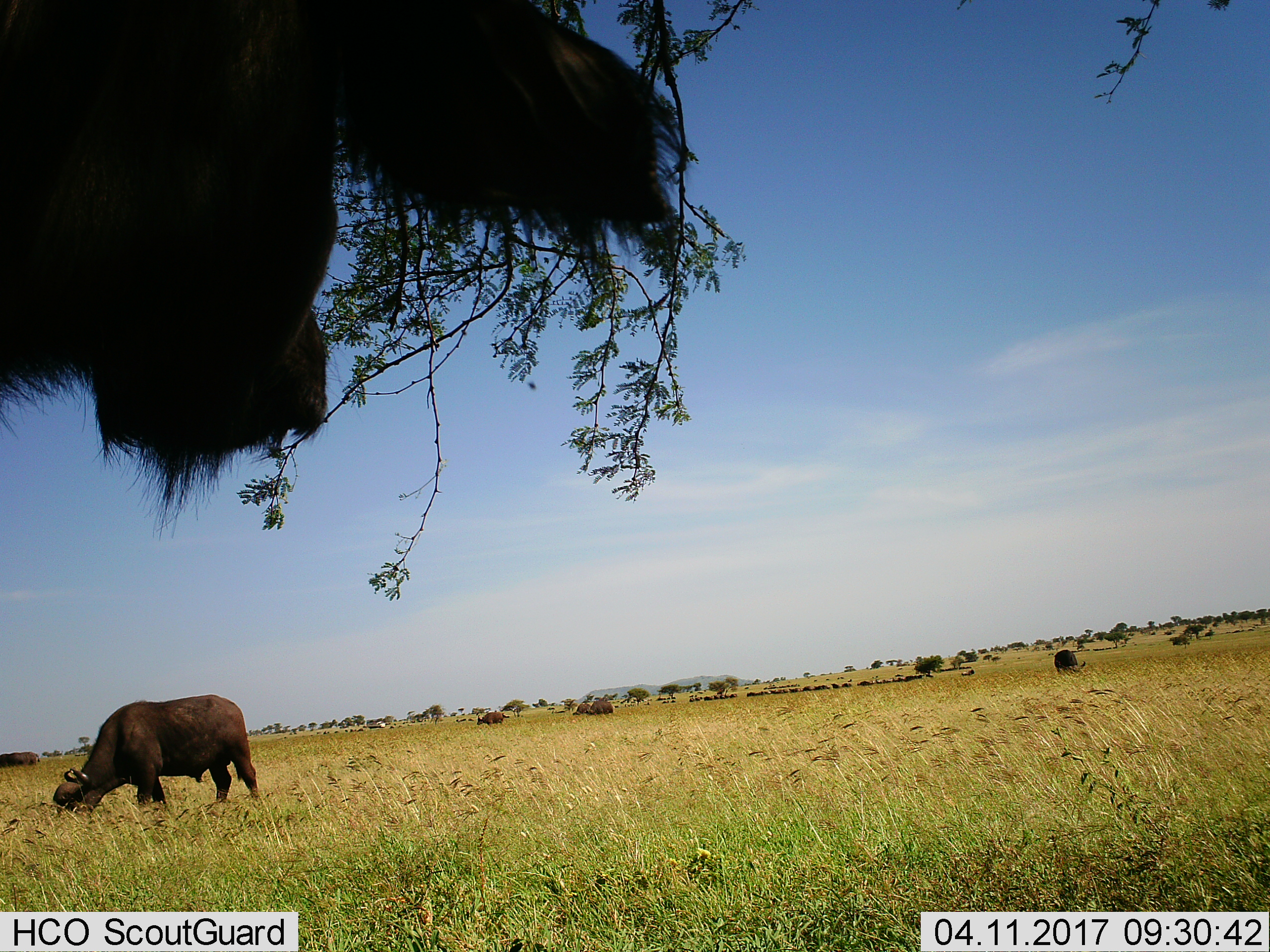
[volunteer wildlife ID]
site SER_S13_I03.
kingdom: Animalia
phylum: Chordata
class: Mammalia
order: Artiodactyla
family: Bovidae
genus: Syncerus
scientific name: Syncerus caffer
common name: african buffalo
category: buffalo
Buffalo (african buffalo) (Syncerus caffer), count 11-50. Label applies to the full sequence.